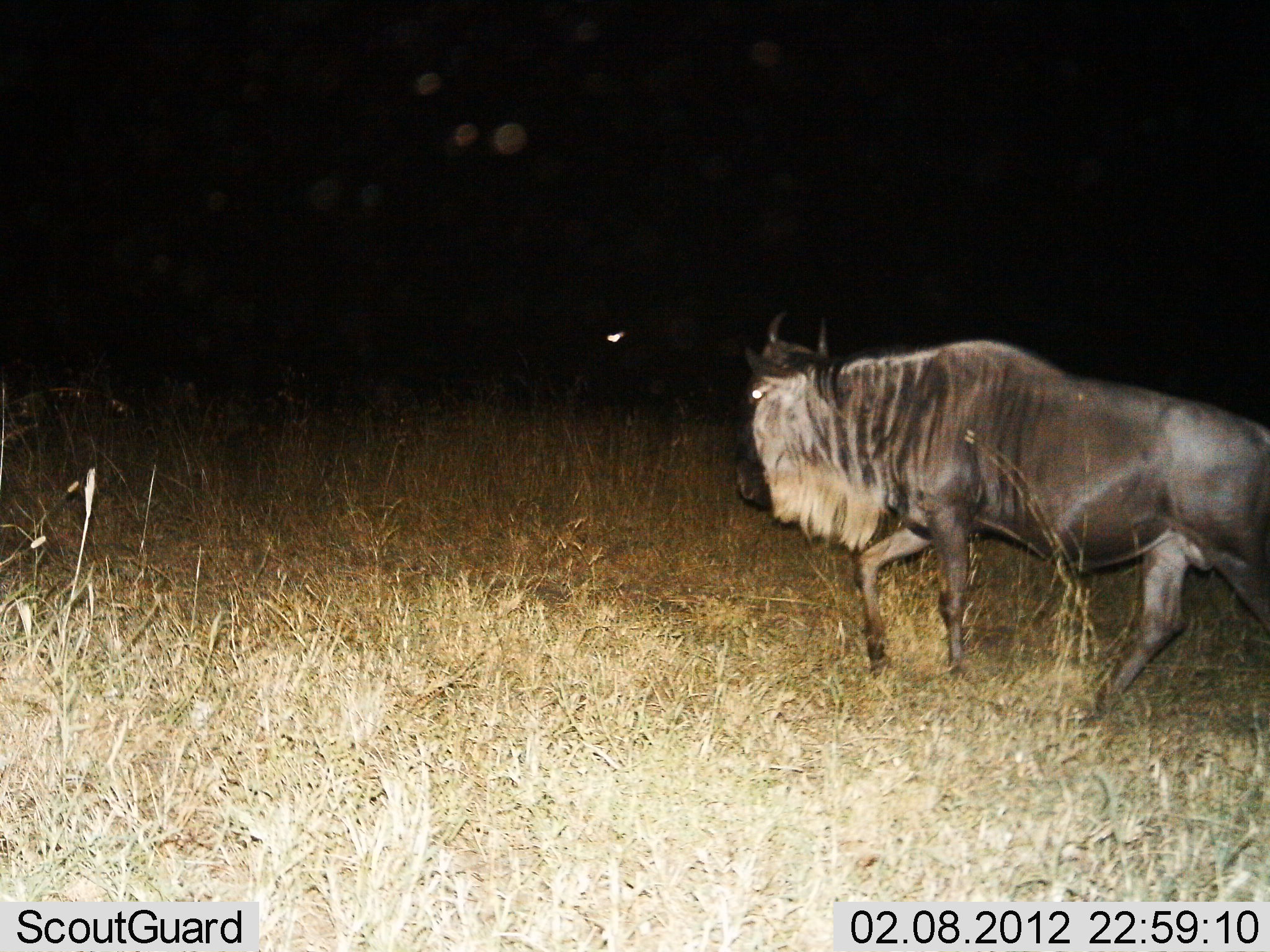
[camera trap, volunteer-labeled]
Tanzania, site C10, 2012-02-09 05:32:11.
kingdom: Animalia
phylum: Chordata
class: Mammalia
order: Artiodactyla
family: Bovidae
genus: Connochaetes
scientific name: Connochaetes taurinus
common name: blue wildebeest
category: wildebeest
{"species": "wildebeest (blue wildebeest) (Connochaetes taurinus)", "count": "1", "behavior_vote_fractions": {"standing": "12%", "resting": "0%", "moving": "94%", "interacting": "0%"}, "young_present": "0%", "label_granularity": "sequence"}